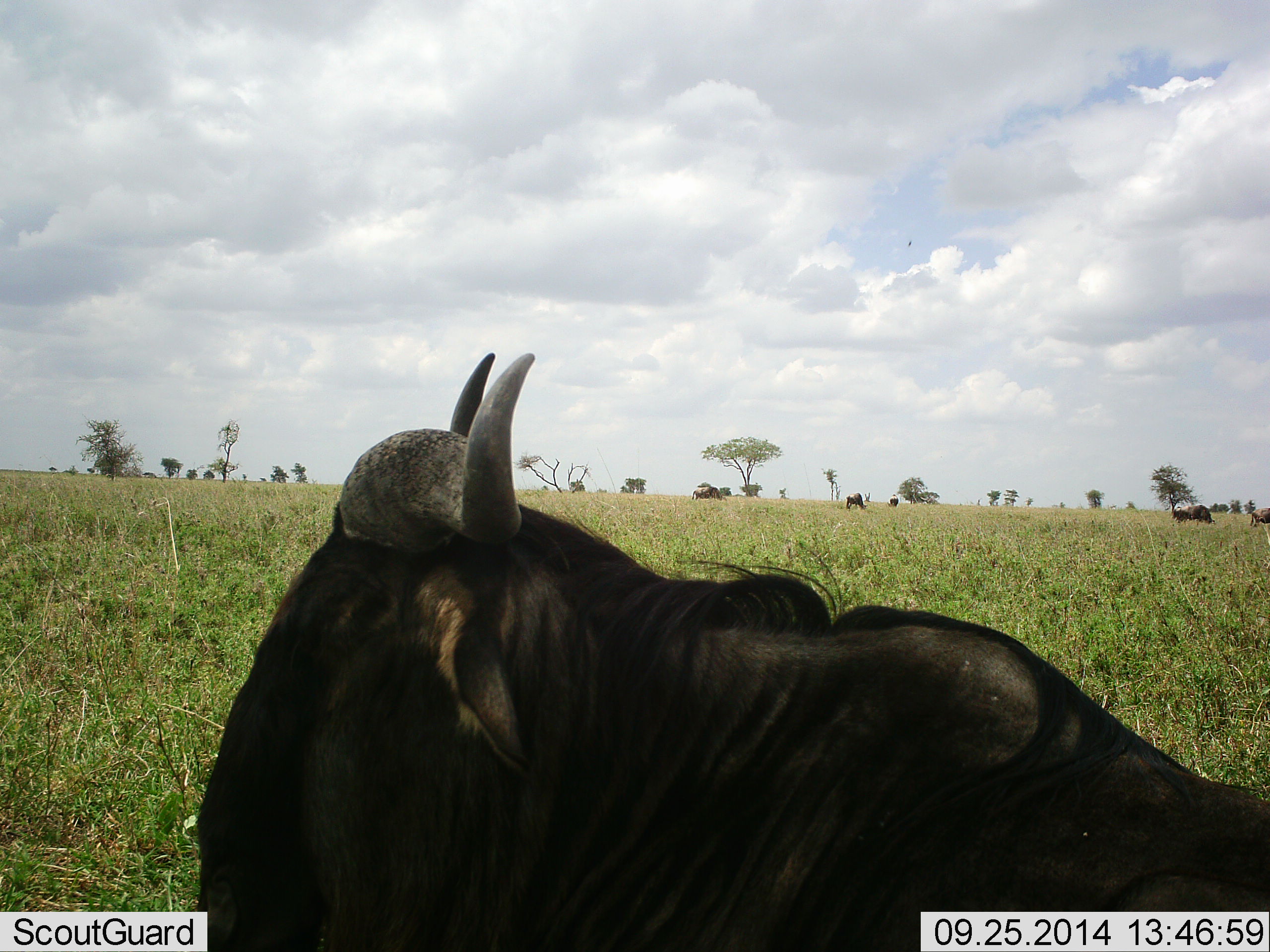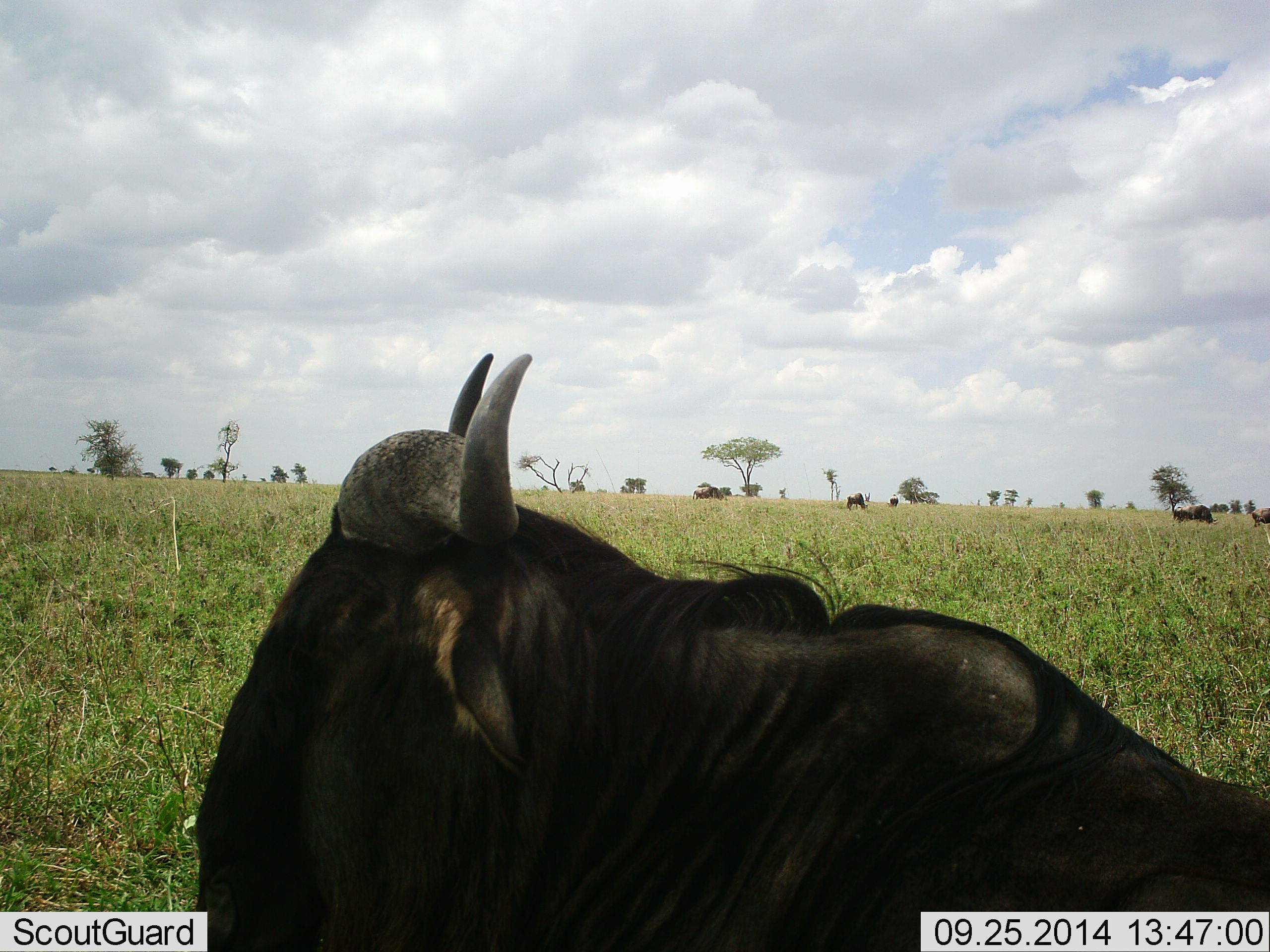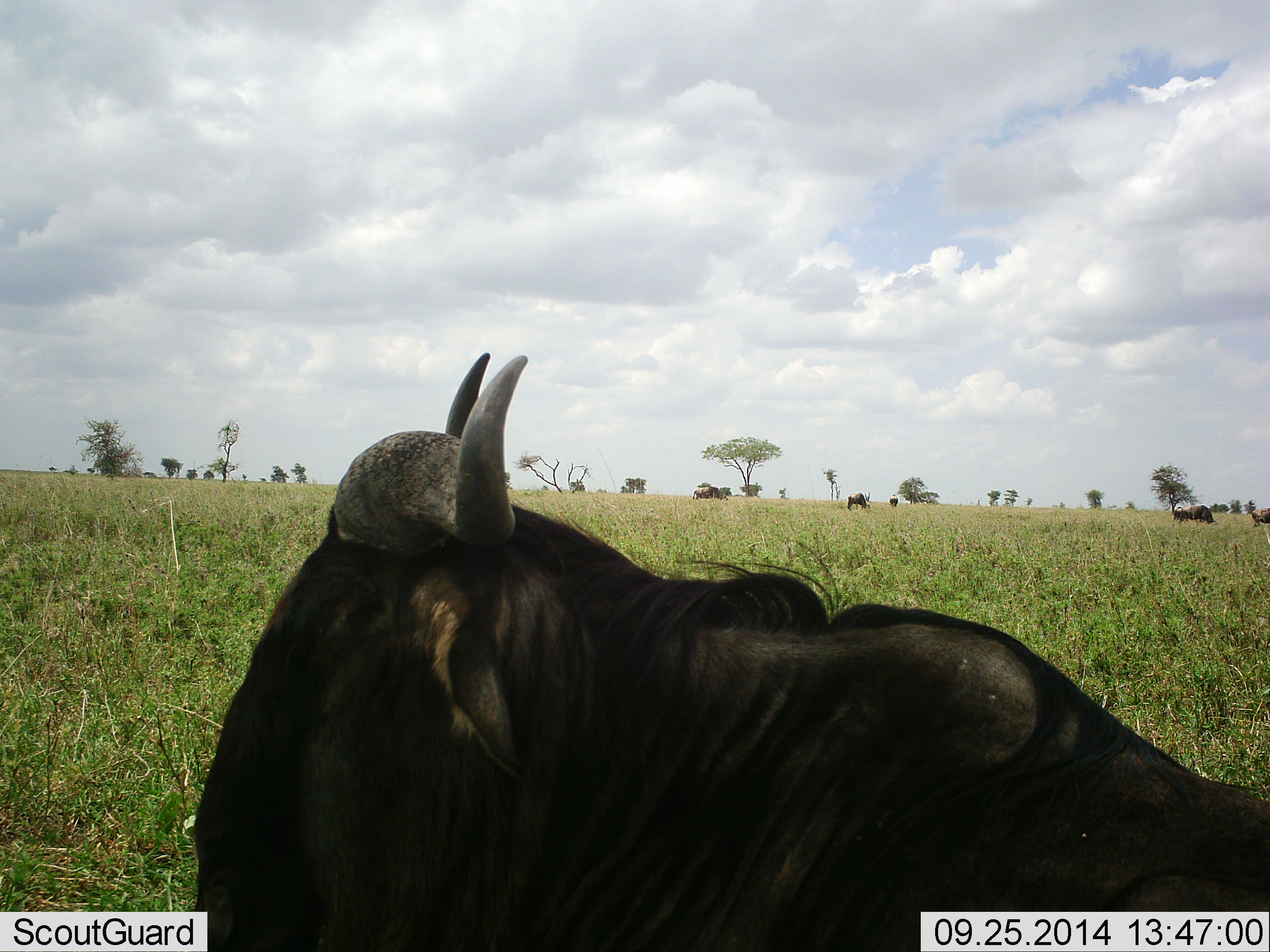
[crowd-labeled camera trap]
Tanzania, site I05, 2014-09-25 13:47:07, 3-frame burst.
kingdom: Animalia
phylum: Chordata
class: Mammalia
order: Artiodactyla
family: Bovidae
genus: Connochaetes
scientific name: Connochaetes taurinus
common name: blue wildebeest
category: wildebeest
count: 5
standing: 60%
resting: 80%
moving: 0%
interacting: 0%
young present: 0%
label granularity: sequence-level